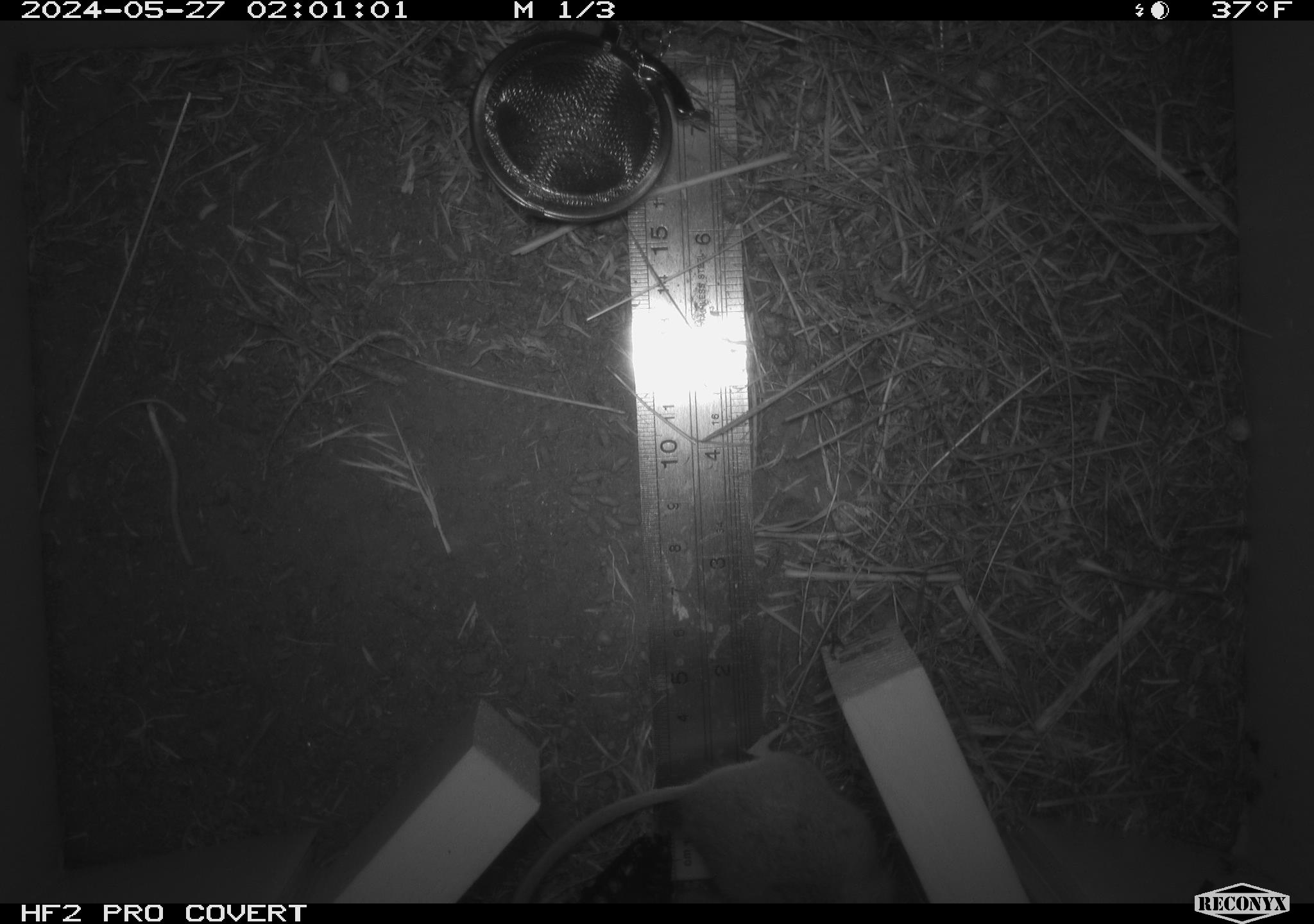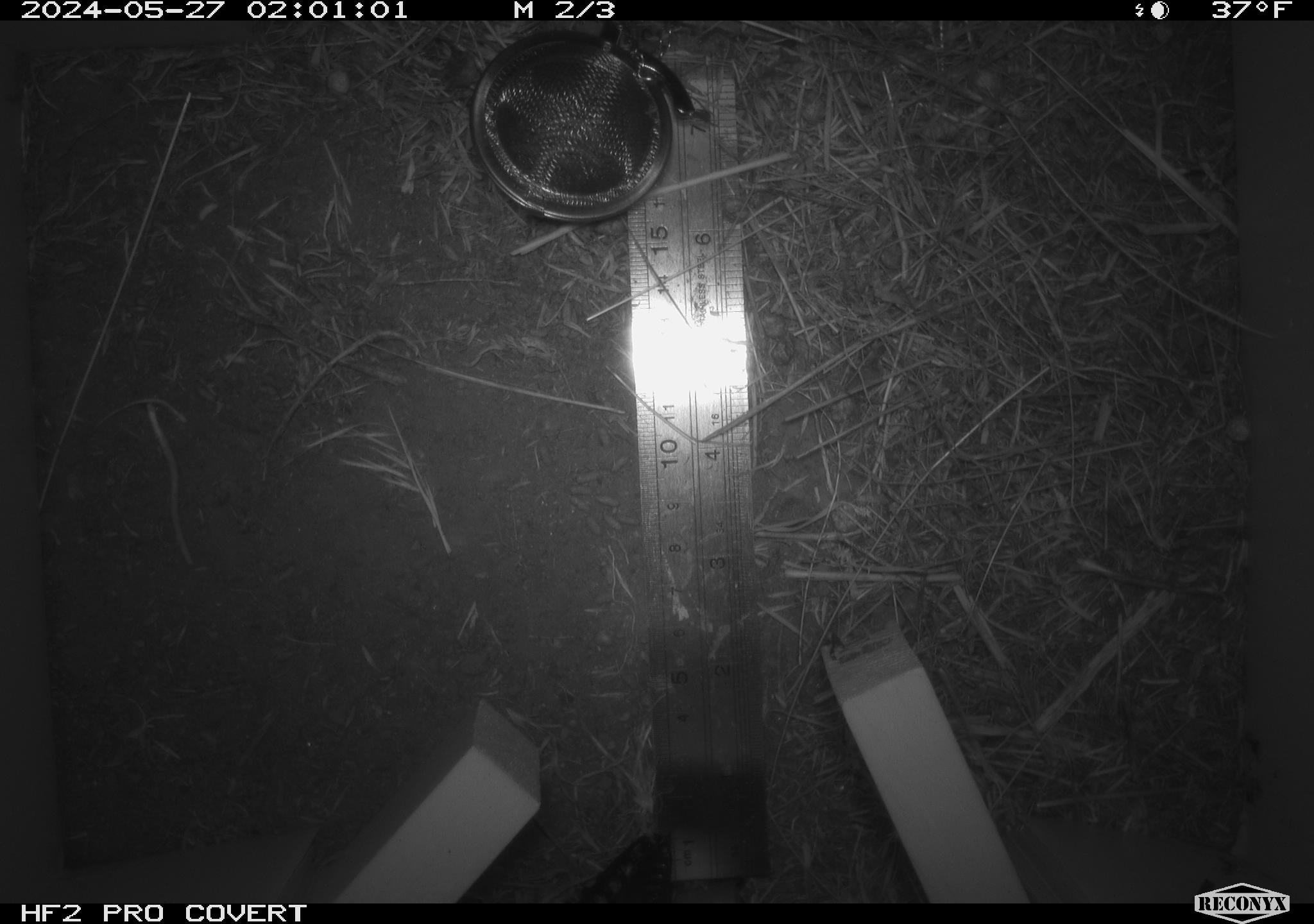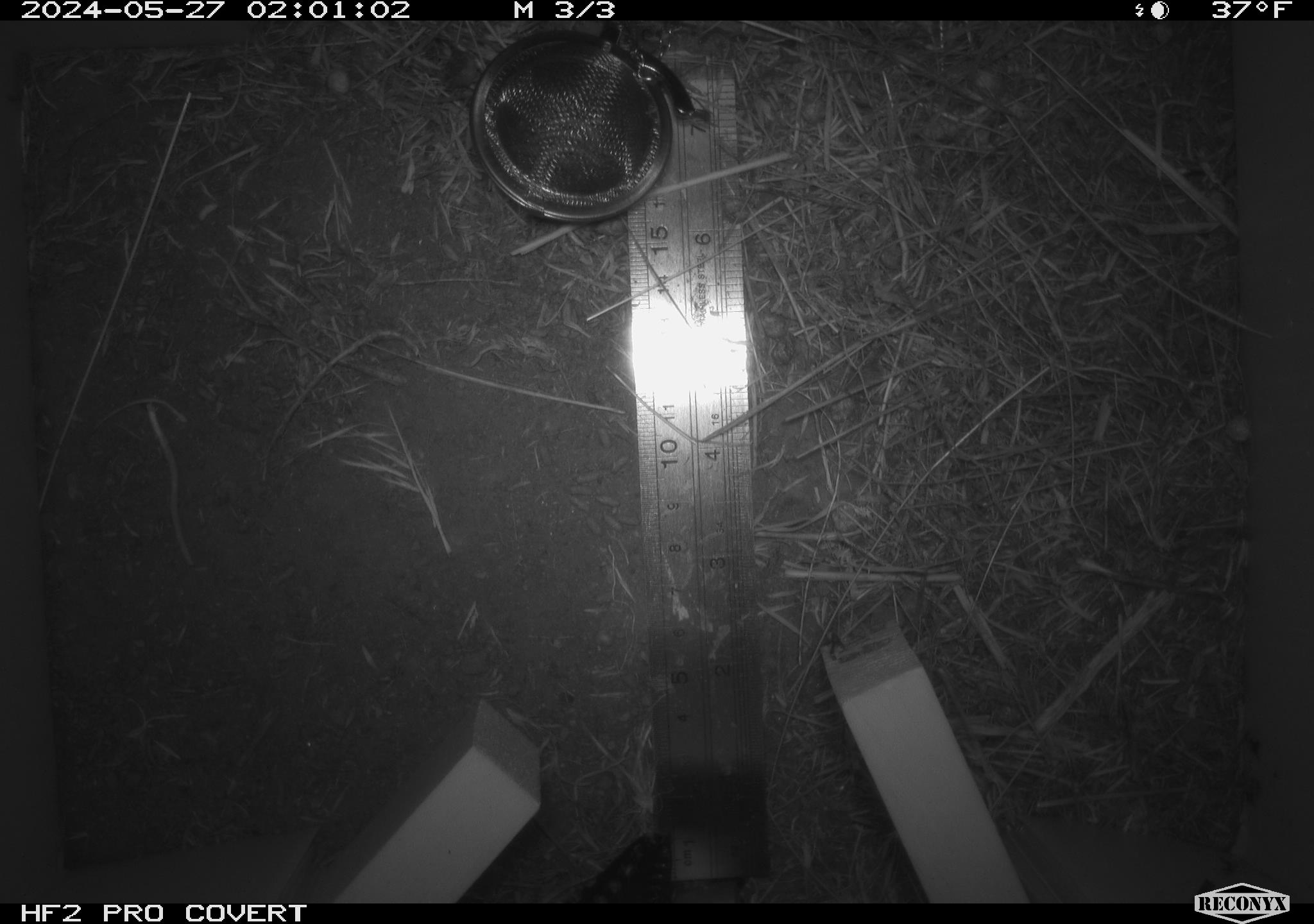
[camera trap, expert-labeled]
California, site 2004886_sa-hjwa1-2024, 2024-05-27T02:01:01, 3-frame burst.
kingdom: Animalia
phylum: Chordata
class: Mammalia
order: Rodentia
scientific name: Rodentia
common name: rodent